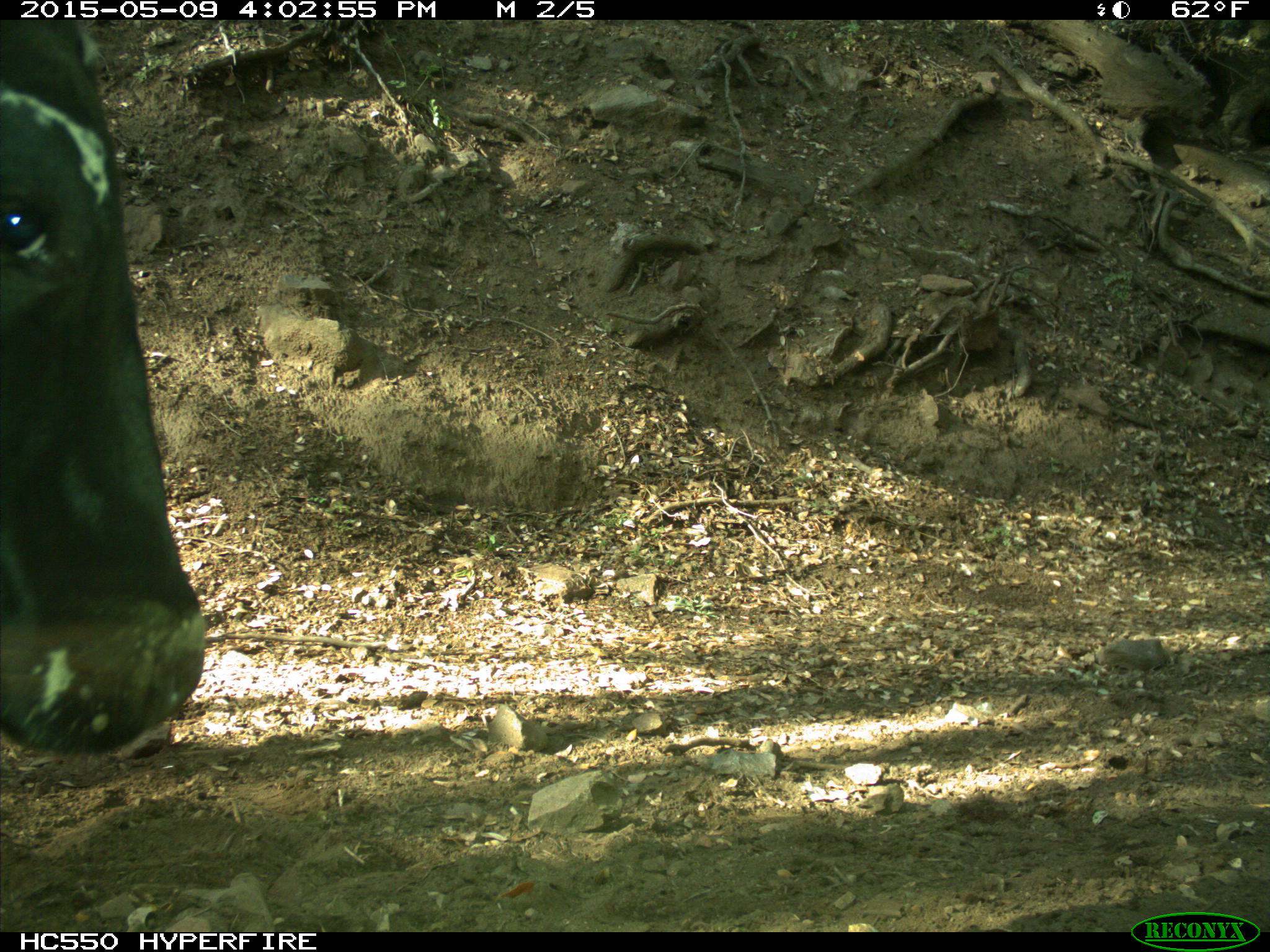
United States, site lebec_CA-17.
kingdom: Animalia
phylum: Chordata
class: Mammalia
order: Artiodactyla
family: Bovidae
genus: Bos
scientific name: Bos taurus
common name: domestic cow